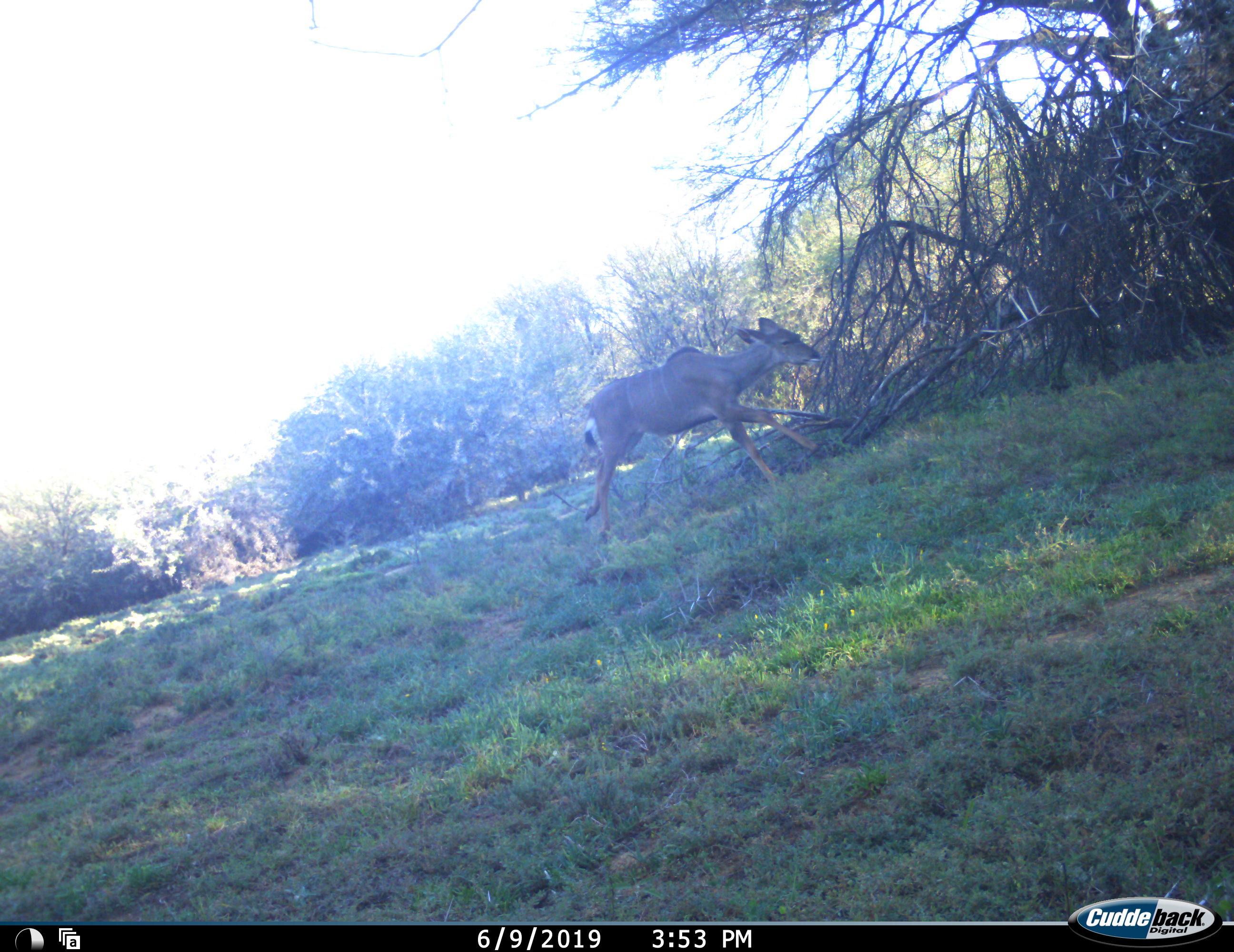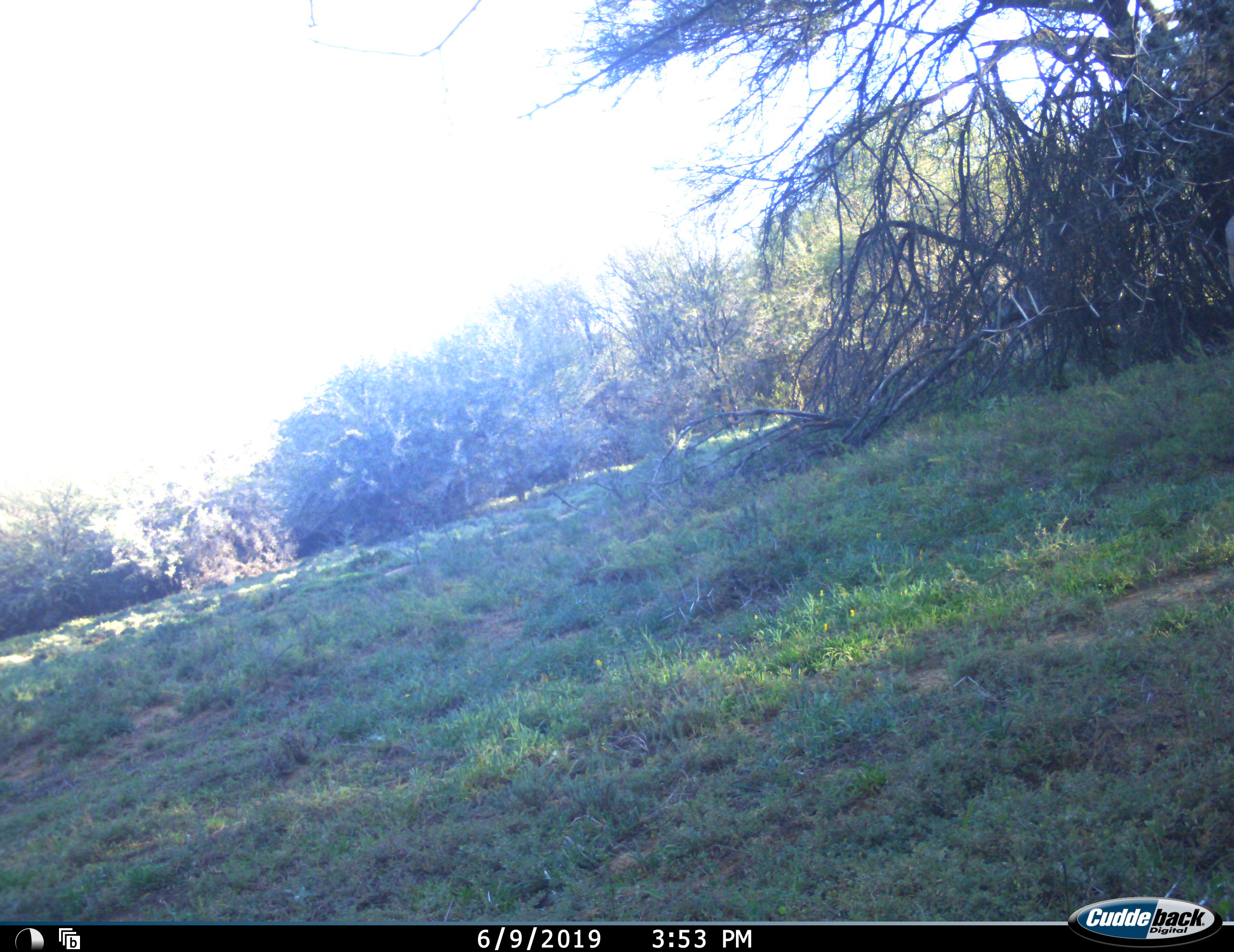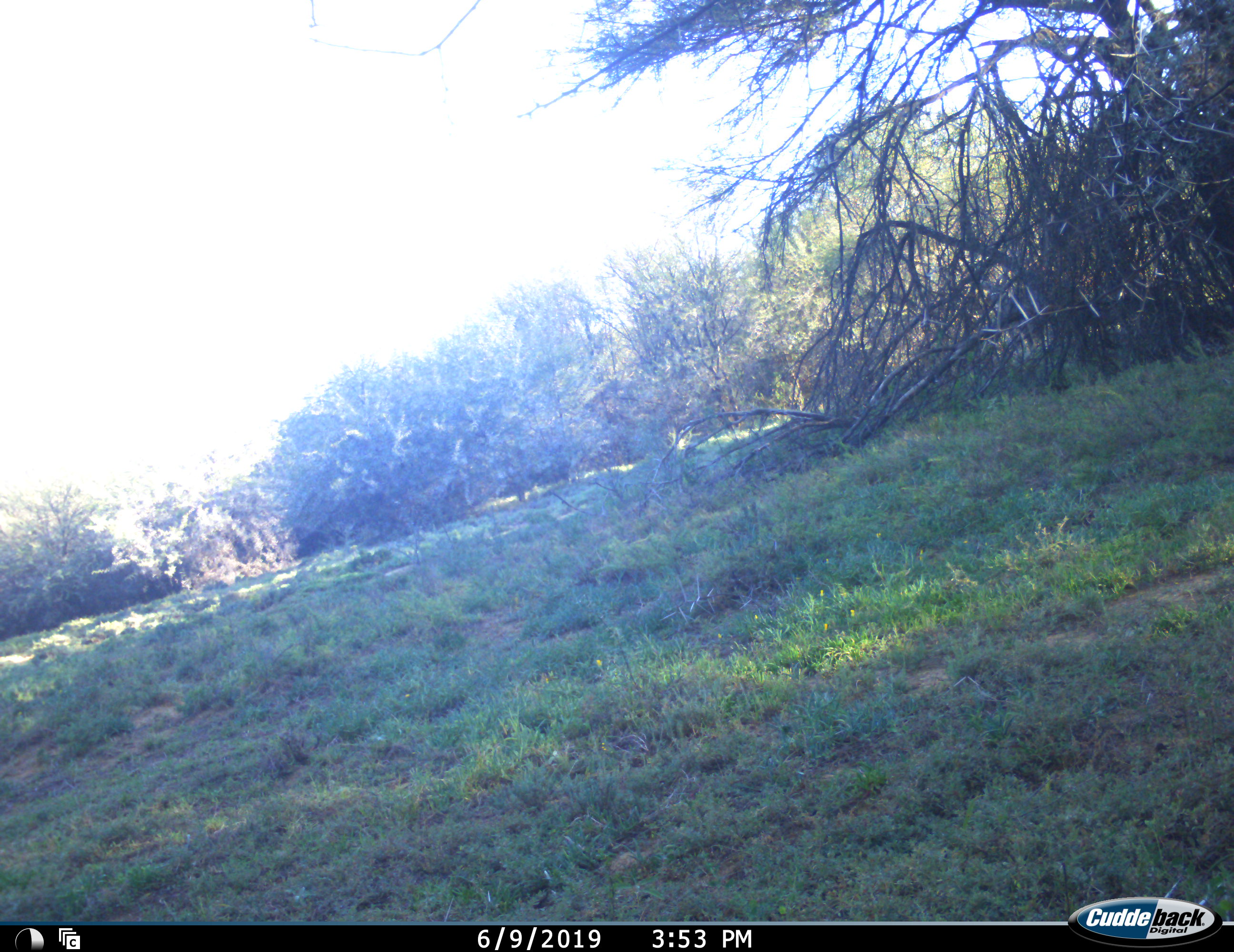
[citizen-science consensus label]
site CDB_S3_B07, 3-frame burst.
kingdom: Animalia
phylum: Chordata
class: Mammalia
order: Artiodactyla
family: Bovidae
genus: Tragelaphus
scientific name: Tragelaphus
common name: kudu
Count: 1.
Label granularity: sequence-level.